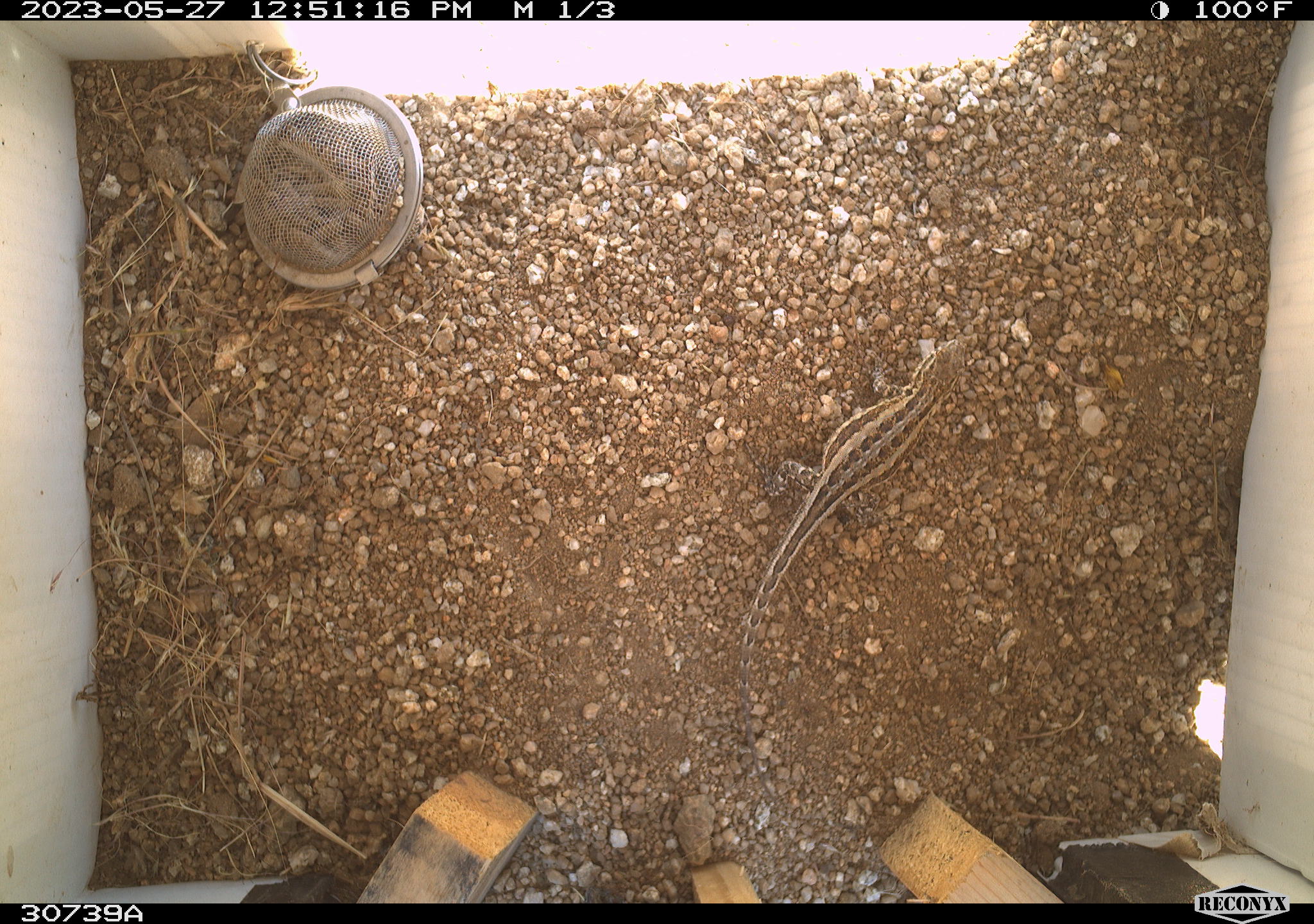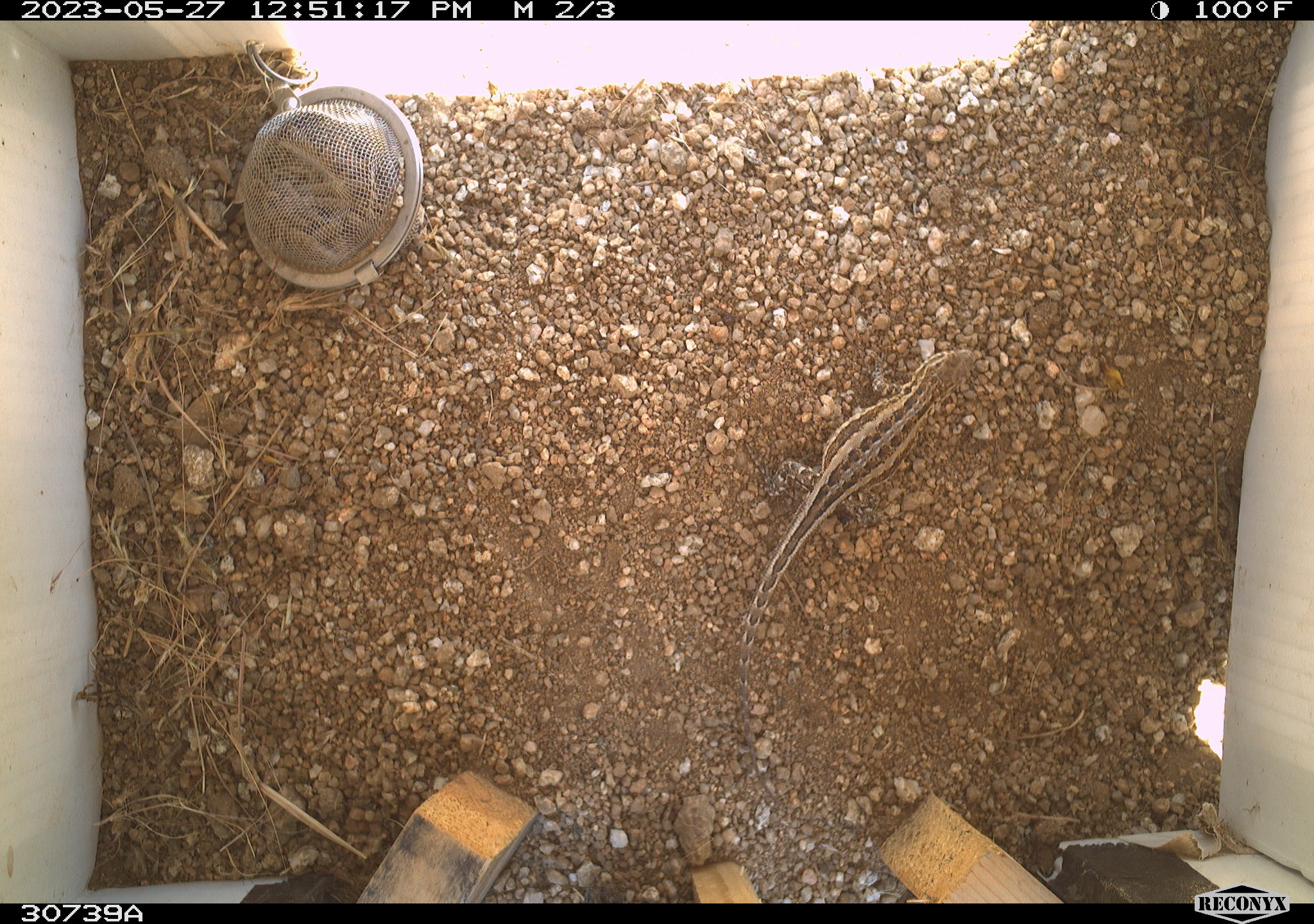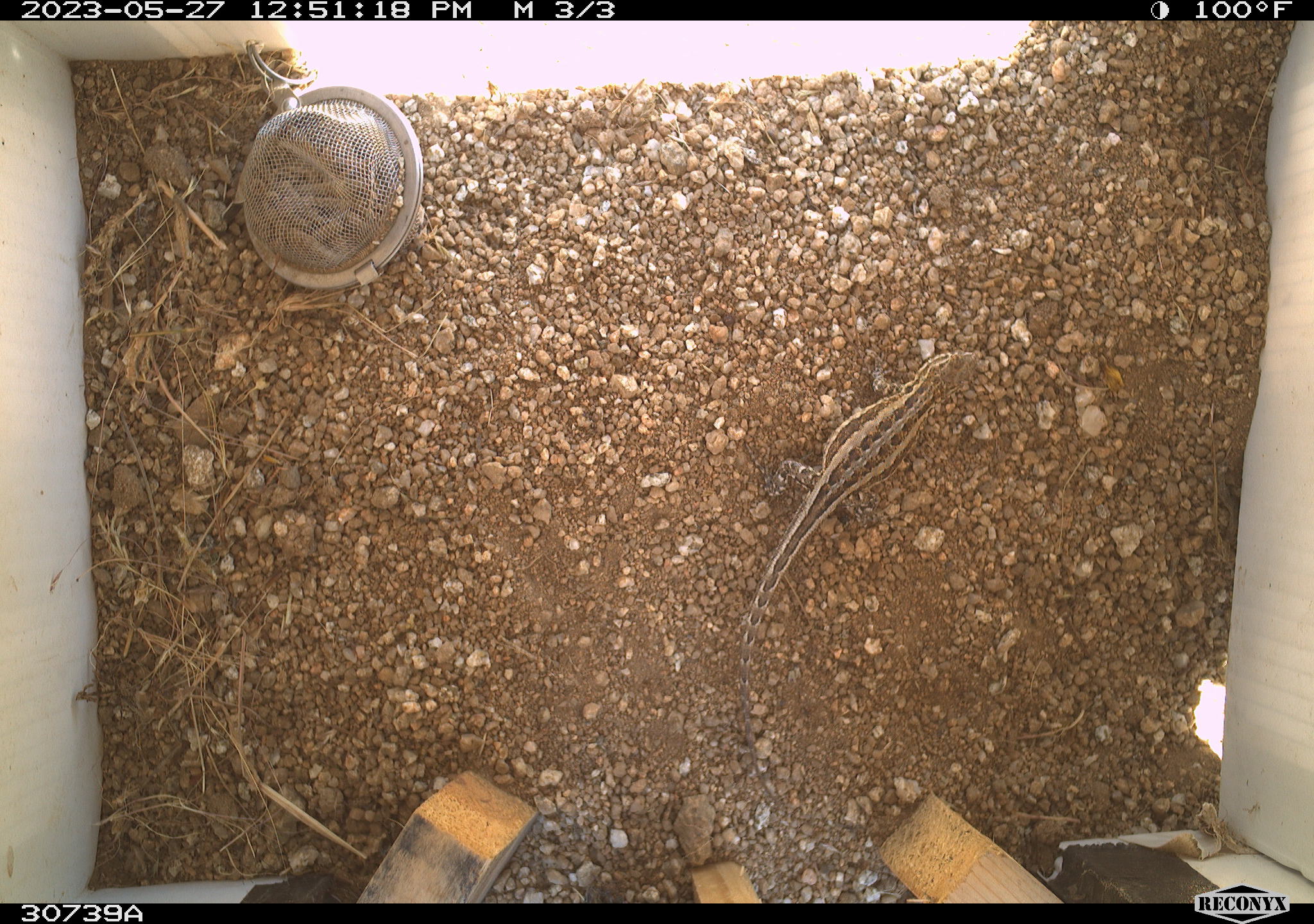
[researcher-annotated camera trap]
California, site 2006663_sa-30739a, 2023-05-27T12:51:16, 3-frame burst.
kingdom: Animalia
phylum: Chordata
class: Mammalia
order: Rodentia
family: Sciuridae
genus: Ammospermophilus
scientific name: Ammospermophilus leucurus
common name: white-tailed antelope squirrel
White-tailed antelope squirrel (Ammospermophilus leucurus).